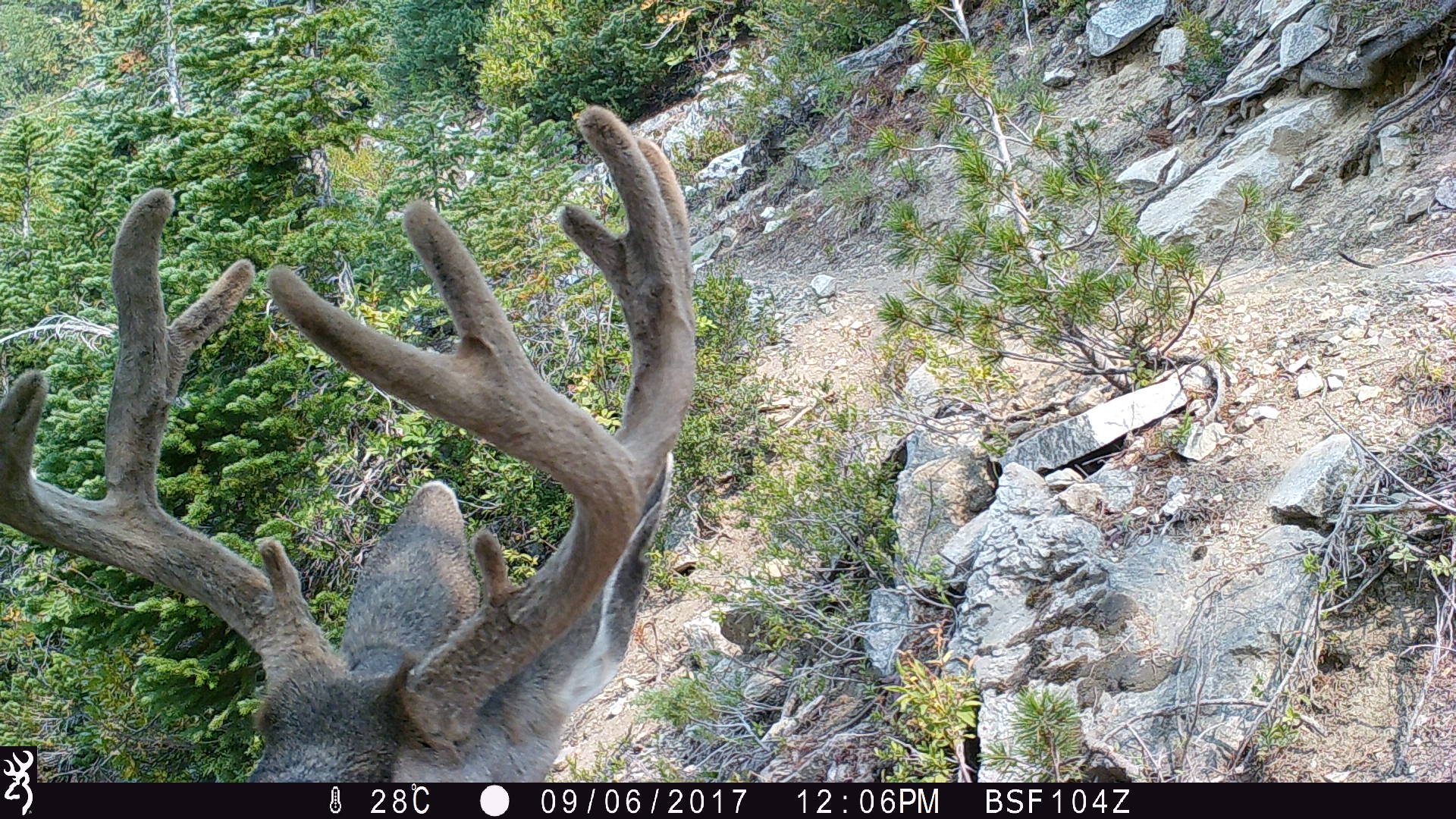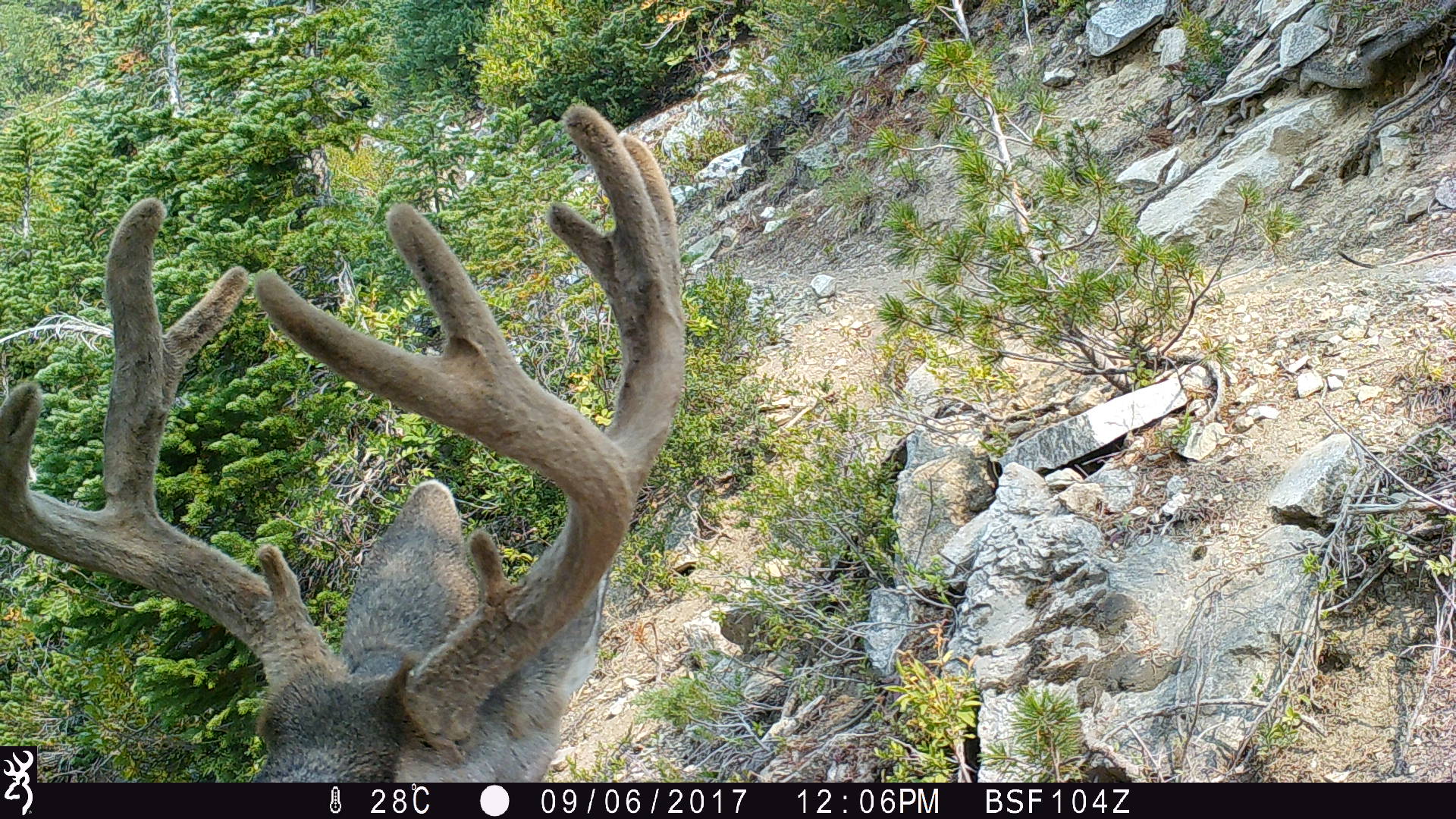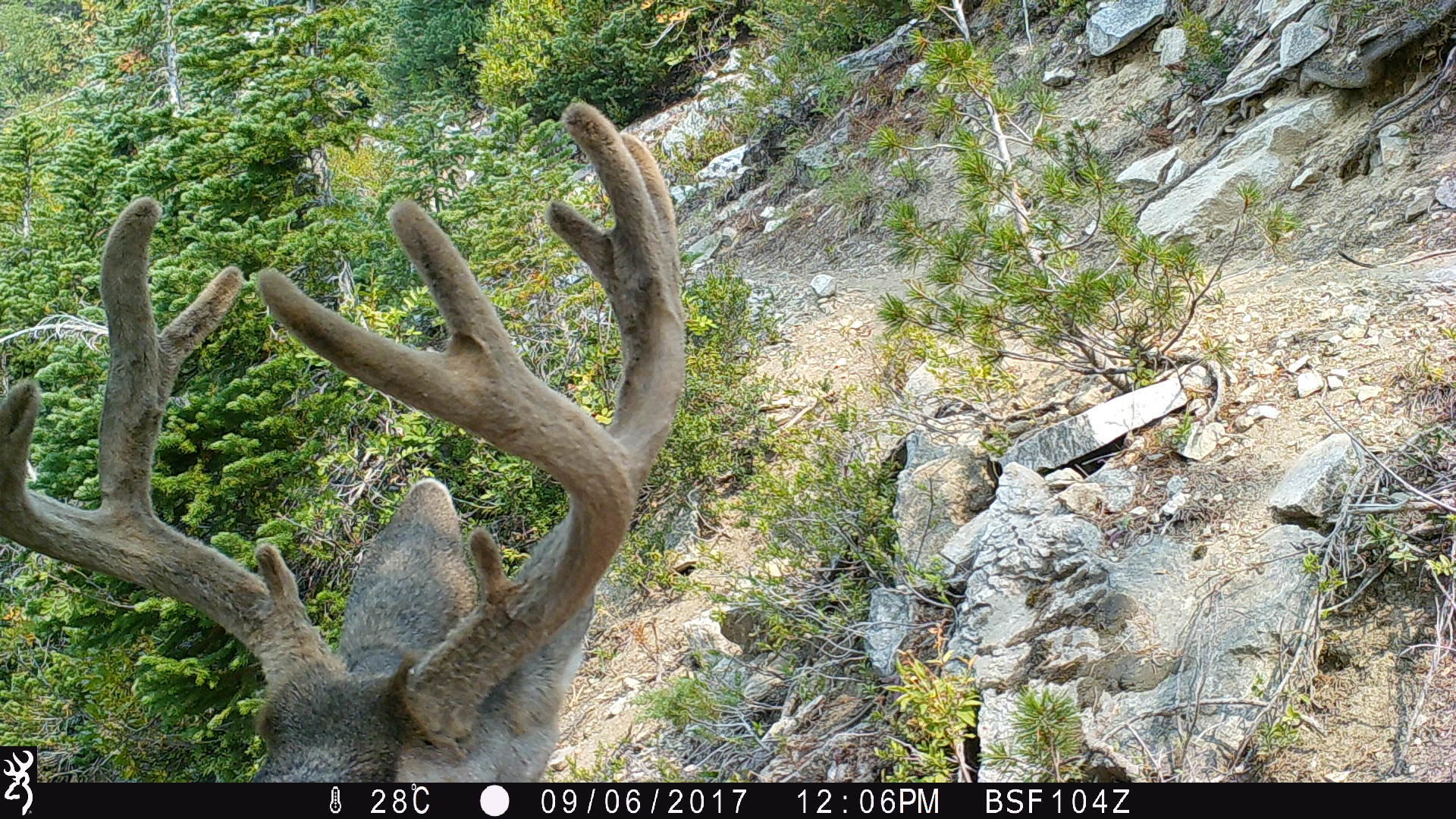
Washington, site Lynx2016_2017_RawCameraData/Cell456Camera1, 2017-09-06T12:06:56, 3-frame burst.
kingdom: Animalia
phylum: Chordata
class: Mammalia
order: Artiodactyla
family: Cervidae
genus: Odocoileus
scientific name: Odocoileus hemionus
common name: mule deer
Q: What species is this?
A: Odocoileus hemionus (mule deer).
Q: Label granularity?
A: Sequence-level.